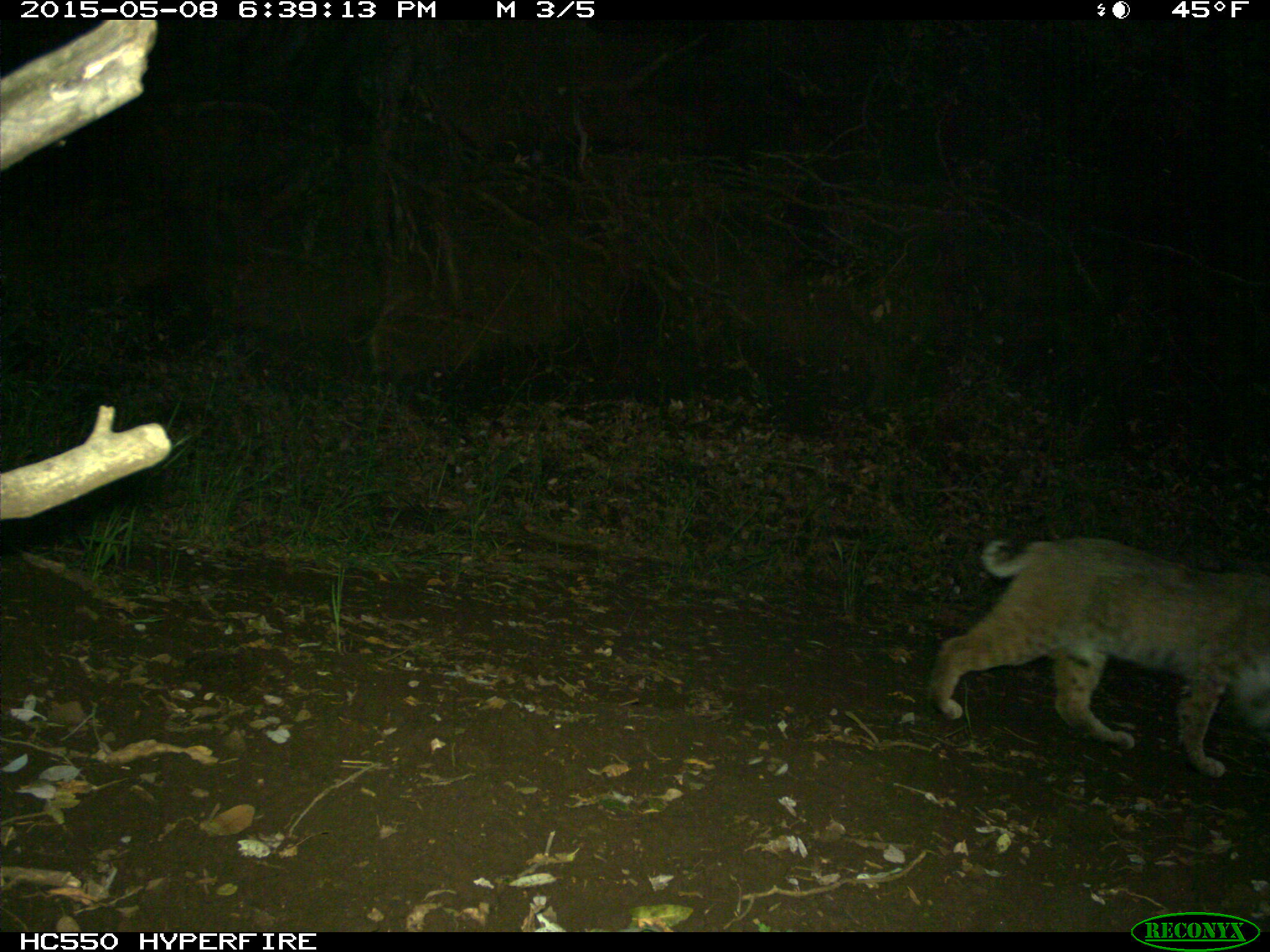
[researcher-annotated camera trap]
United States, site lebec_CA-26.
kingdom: Animalia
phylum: Chordata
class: Mammalia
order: Carnivora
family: Felidae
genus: Lynx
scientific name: Lynx rufus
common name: bobcat